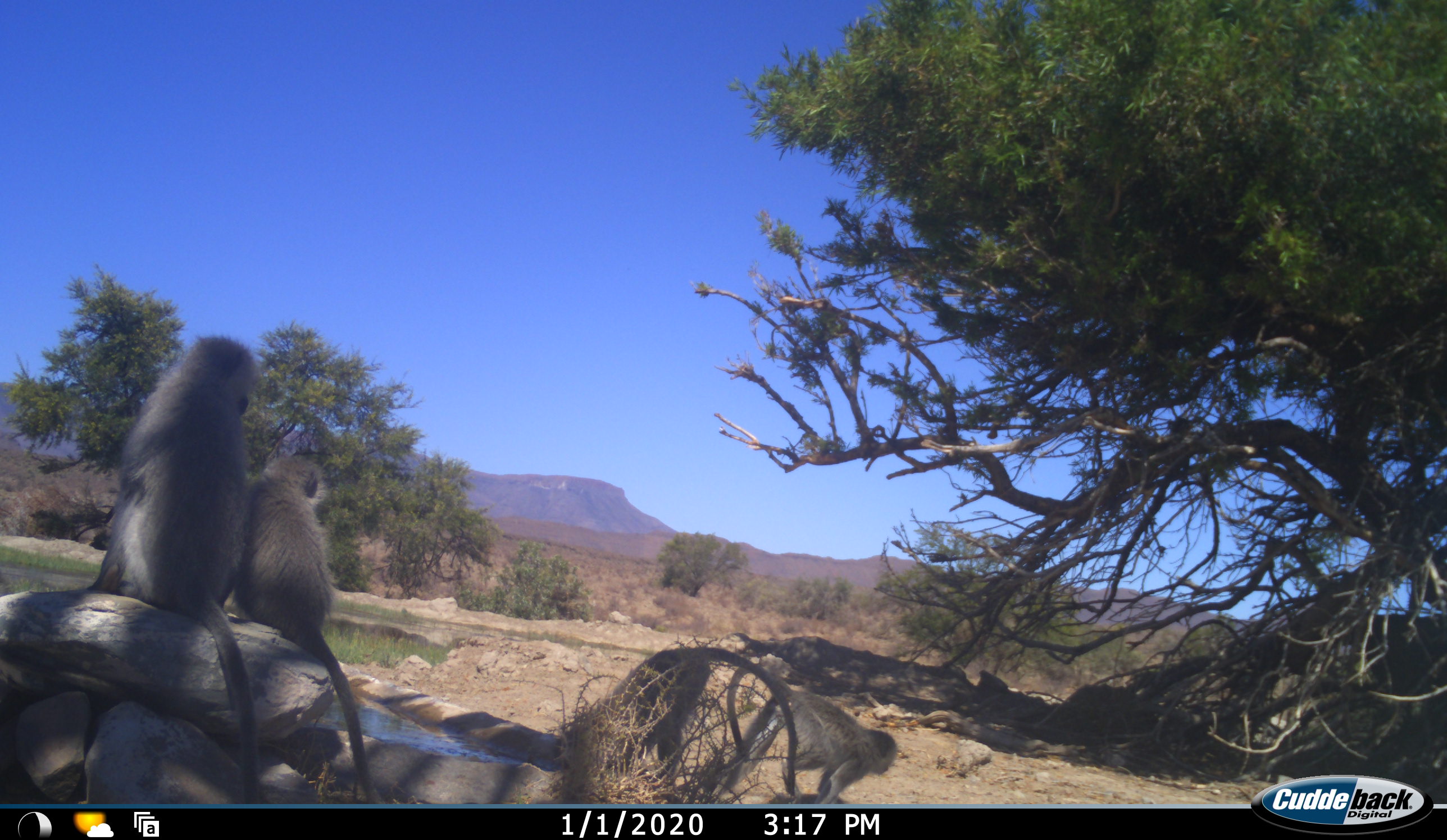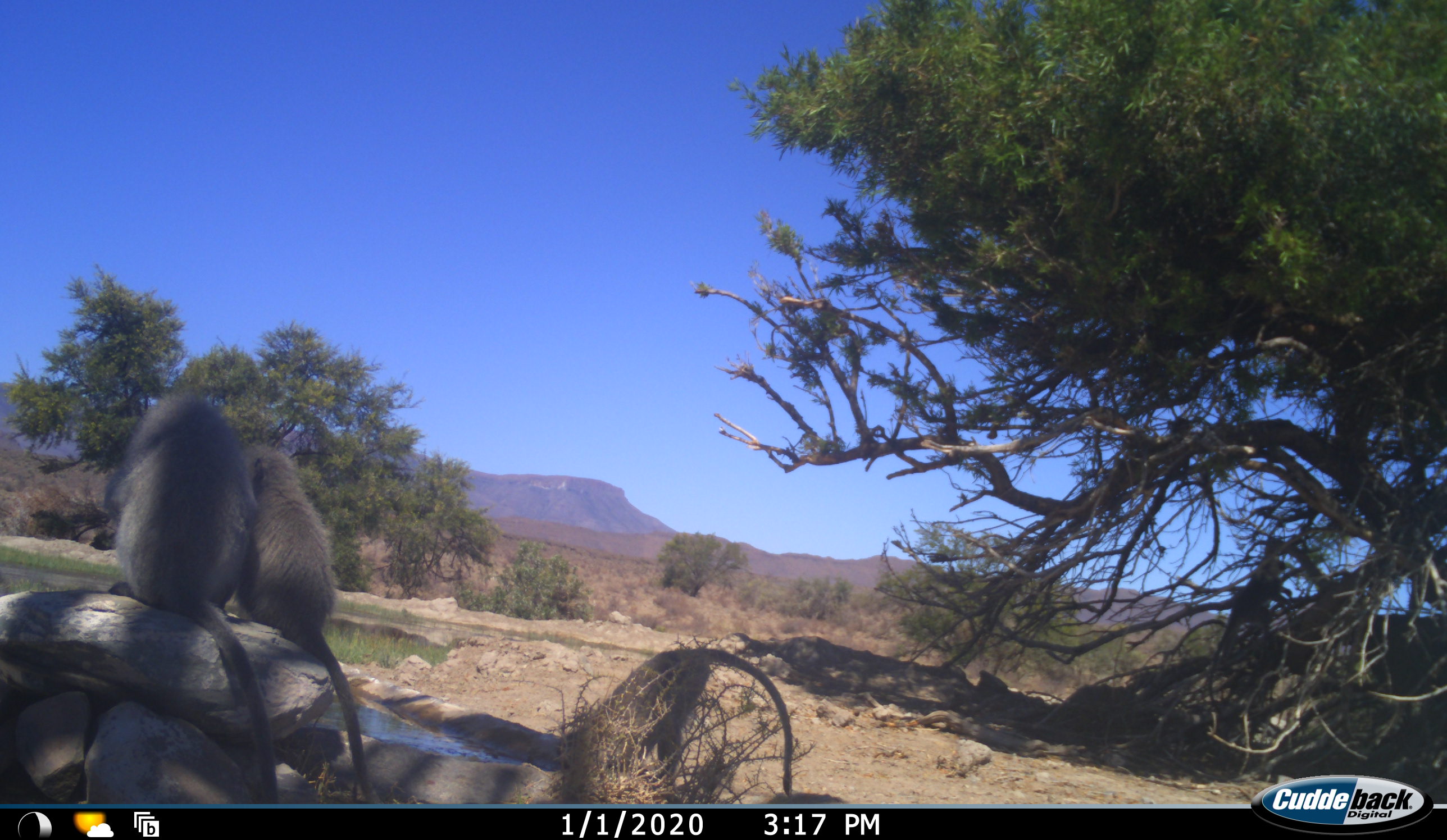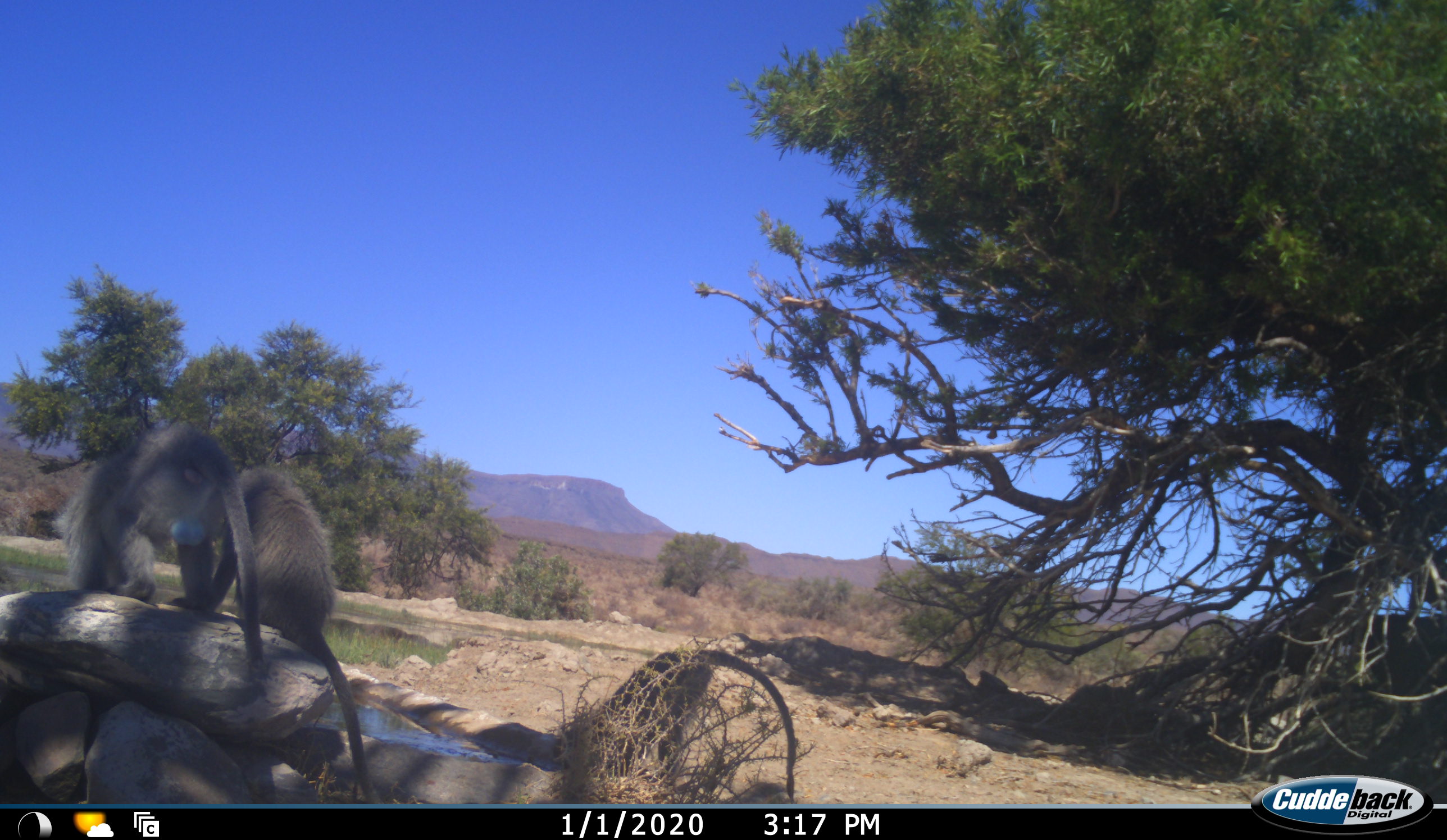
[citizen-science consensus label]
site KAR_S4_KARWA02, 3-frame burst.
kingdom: Animalia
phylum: Chordata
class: Mammalia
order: Primates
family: Cercopithecidae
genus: Chlorocebus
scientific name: Chlorocebus pygerythrus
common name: vervet monkey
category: monkeyvervet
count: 4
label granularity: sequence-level